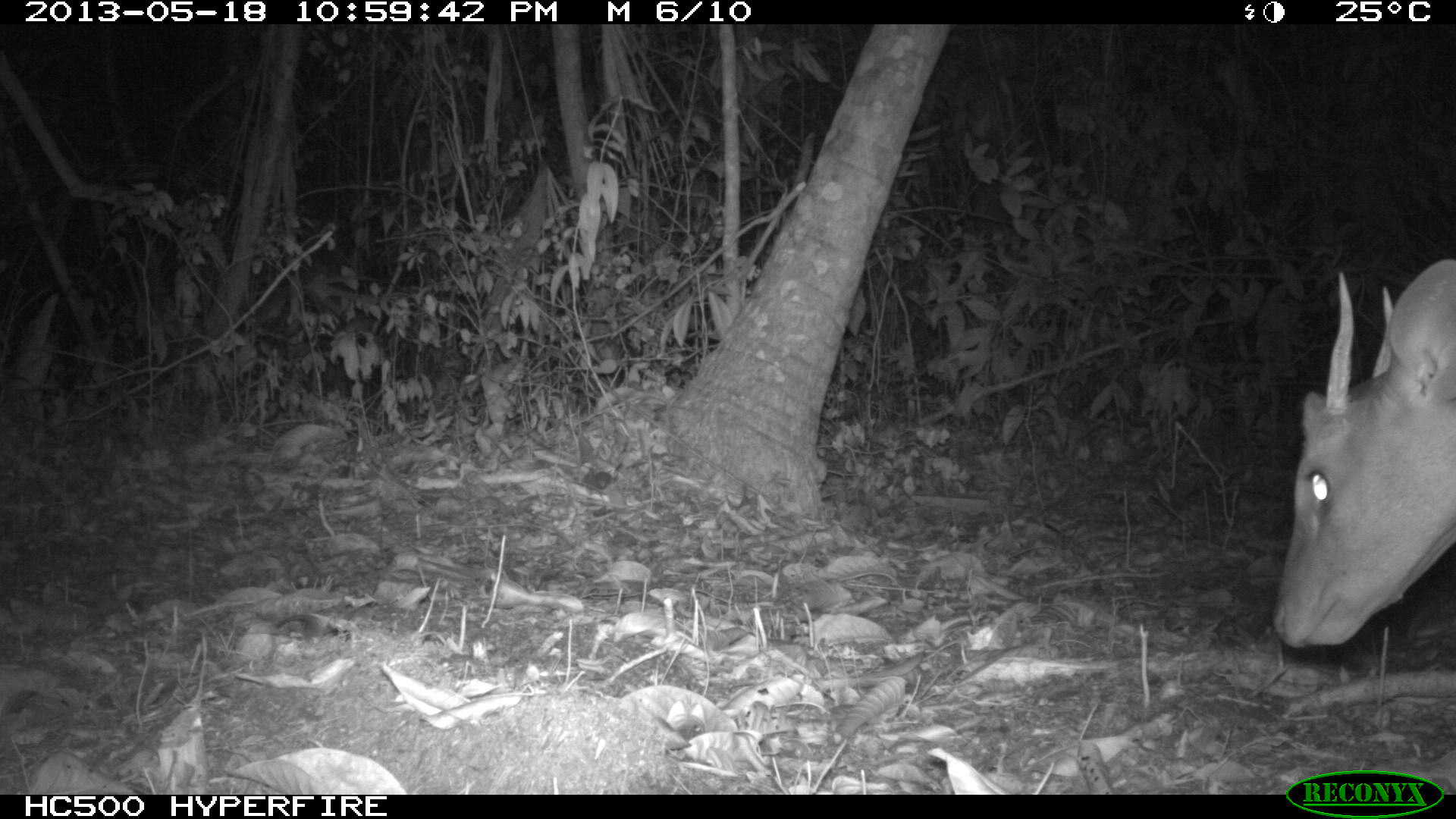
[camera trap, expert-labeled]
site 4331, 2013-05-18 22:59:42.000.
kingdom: Animalia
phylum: Chordata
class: Mammalia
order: Artiodactyla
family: Cervidae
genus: Mazama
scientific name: Mazama temama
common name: central american red brocket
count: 1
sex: male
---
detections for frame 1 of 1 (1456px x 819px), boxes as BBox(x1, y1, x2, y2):
mazama temama: BBox(1269, 255, 1456, 648)